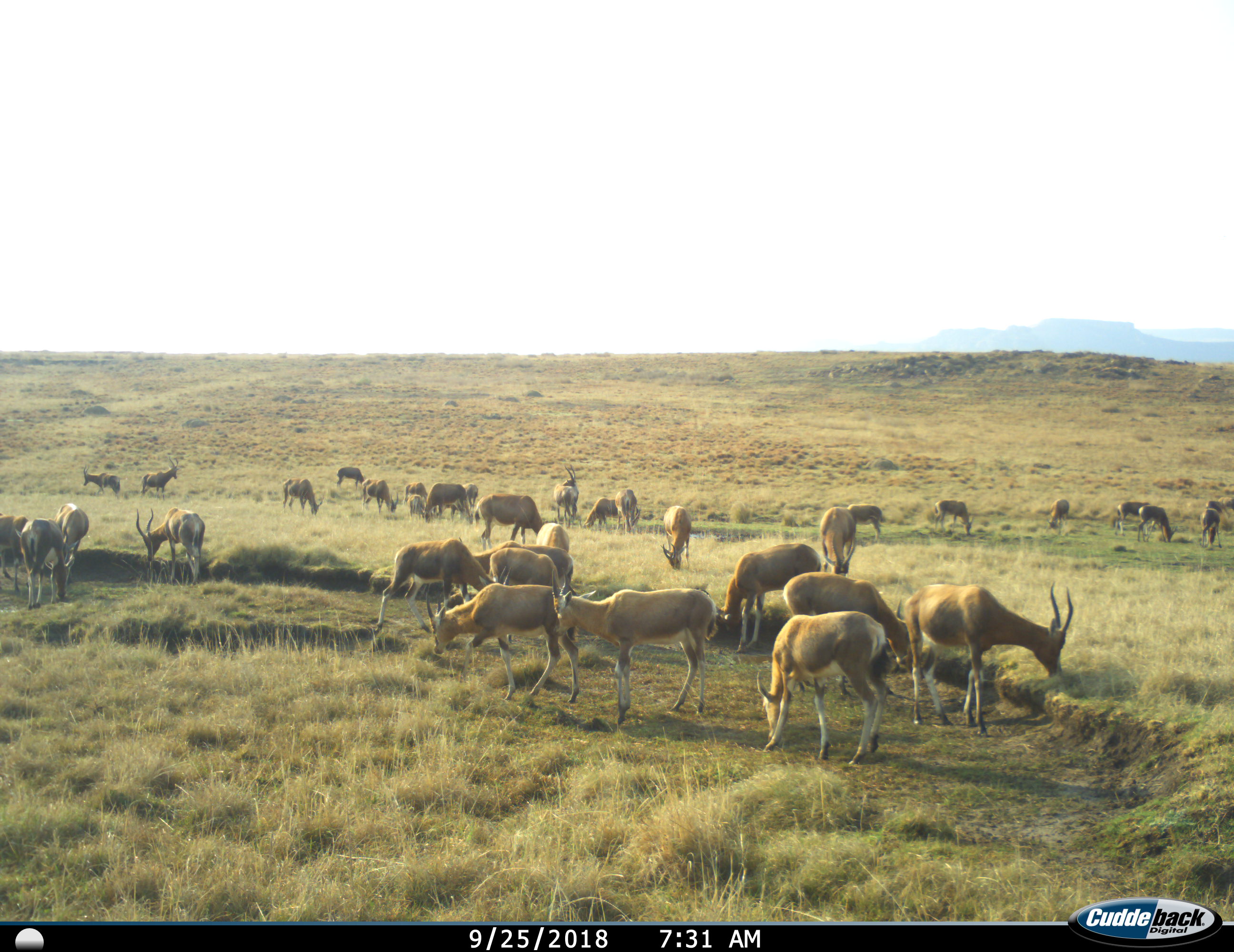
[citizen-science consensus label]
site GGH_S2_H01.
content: unidentified animal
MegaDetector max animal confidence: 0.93